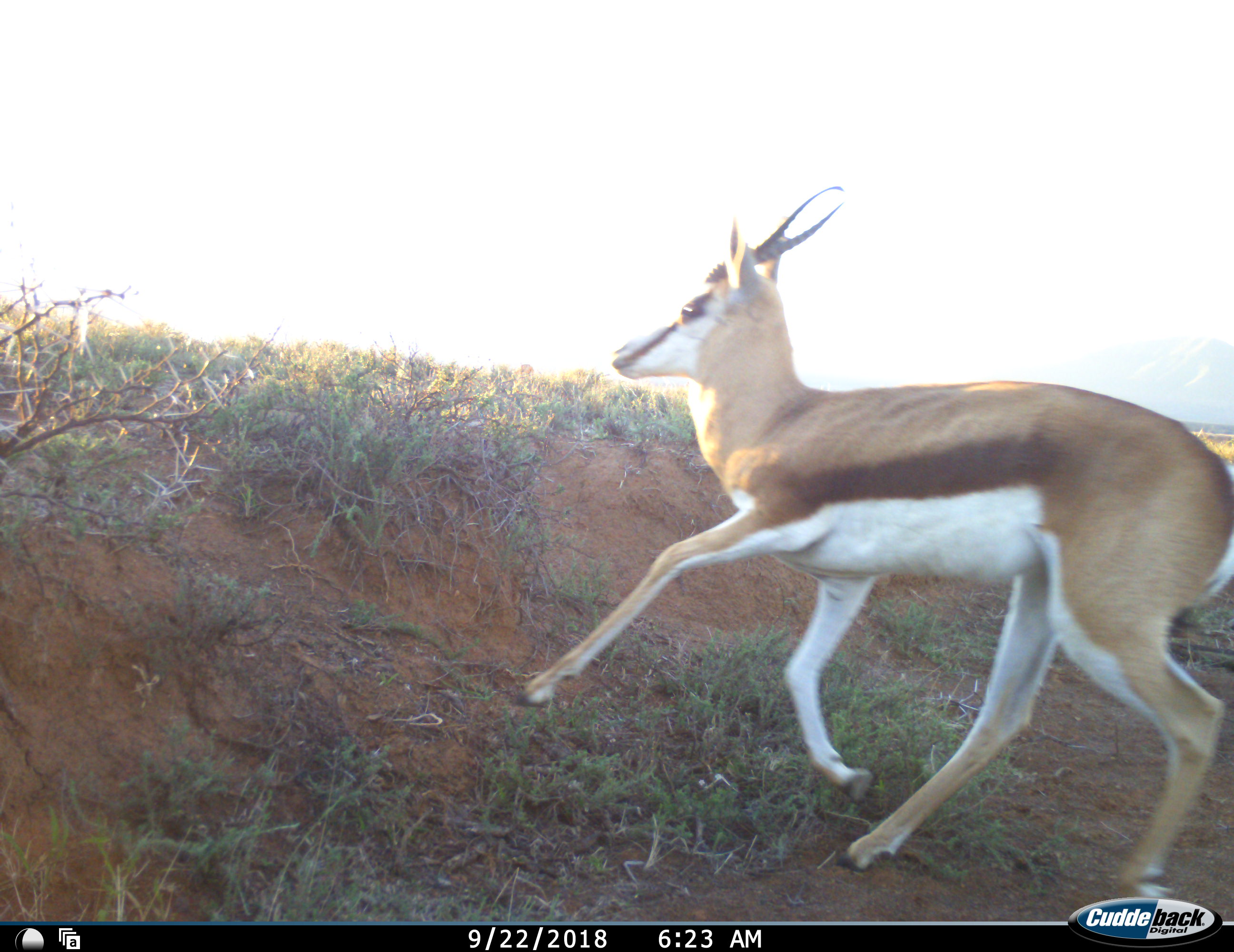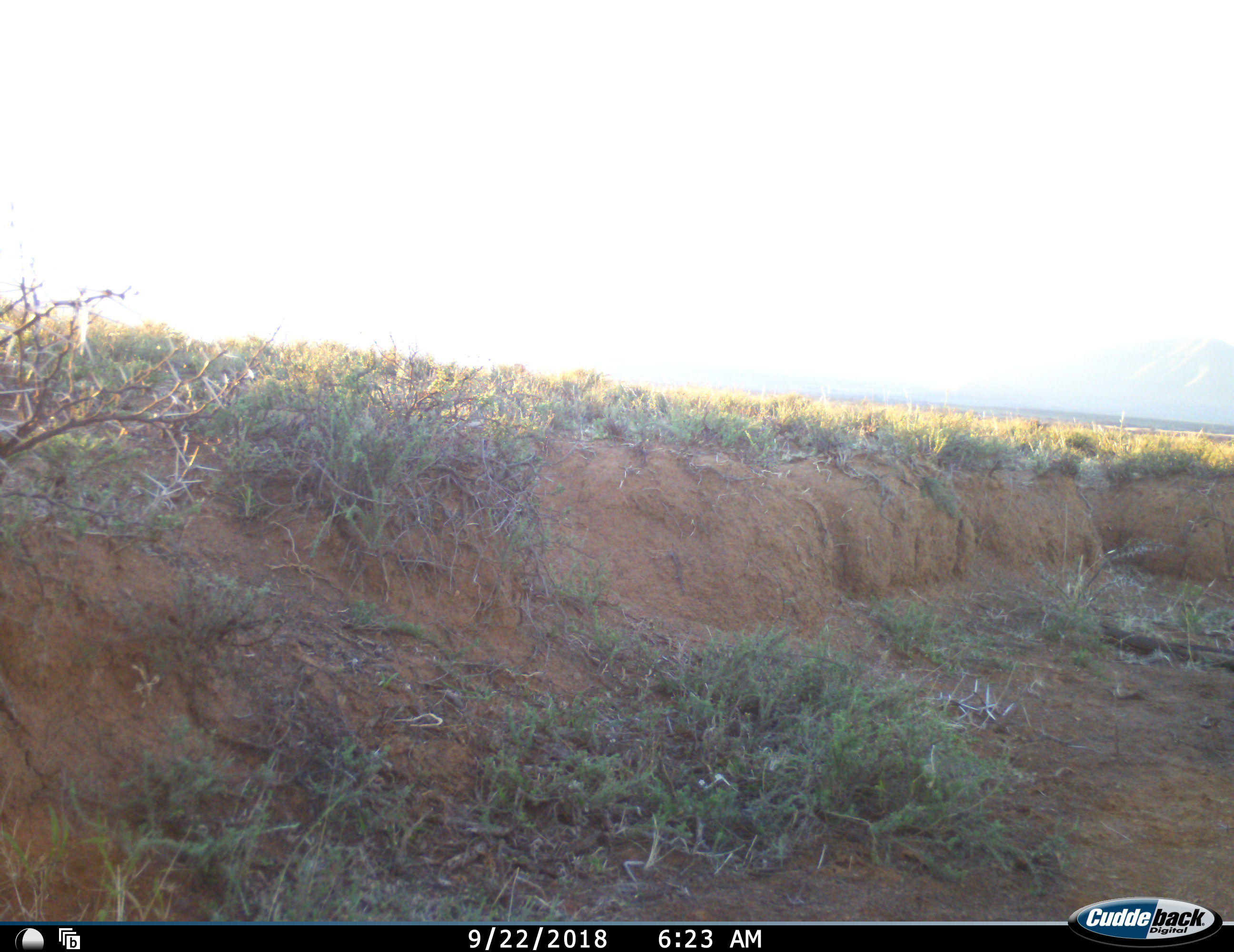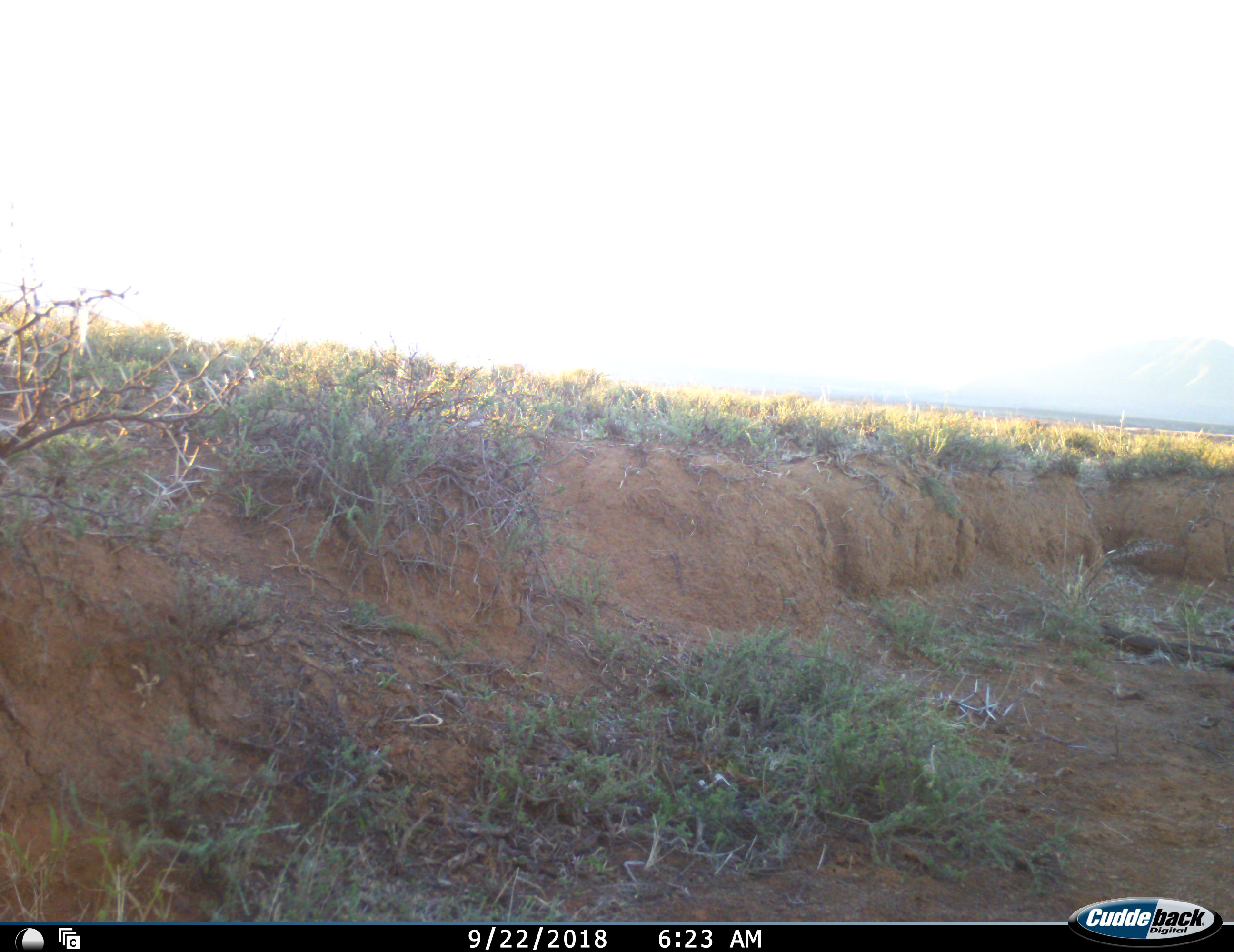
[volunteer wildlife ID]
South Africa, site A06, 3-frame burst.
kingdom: Animalia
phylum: Chordata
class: Mammalia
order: Artiodactyla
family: Bovidae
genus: Antidorcas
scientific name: Antidorcas marsupialis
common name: springbok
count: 1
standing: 0%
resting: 0%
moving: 100%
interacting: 0%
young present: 0%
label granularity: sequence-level